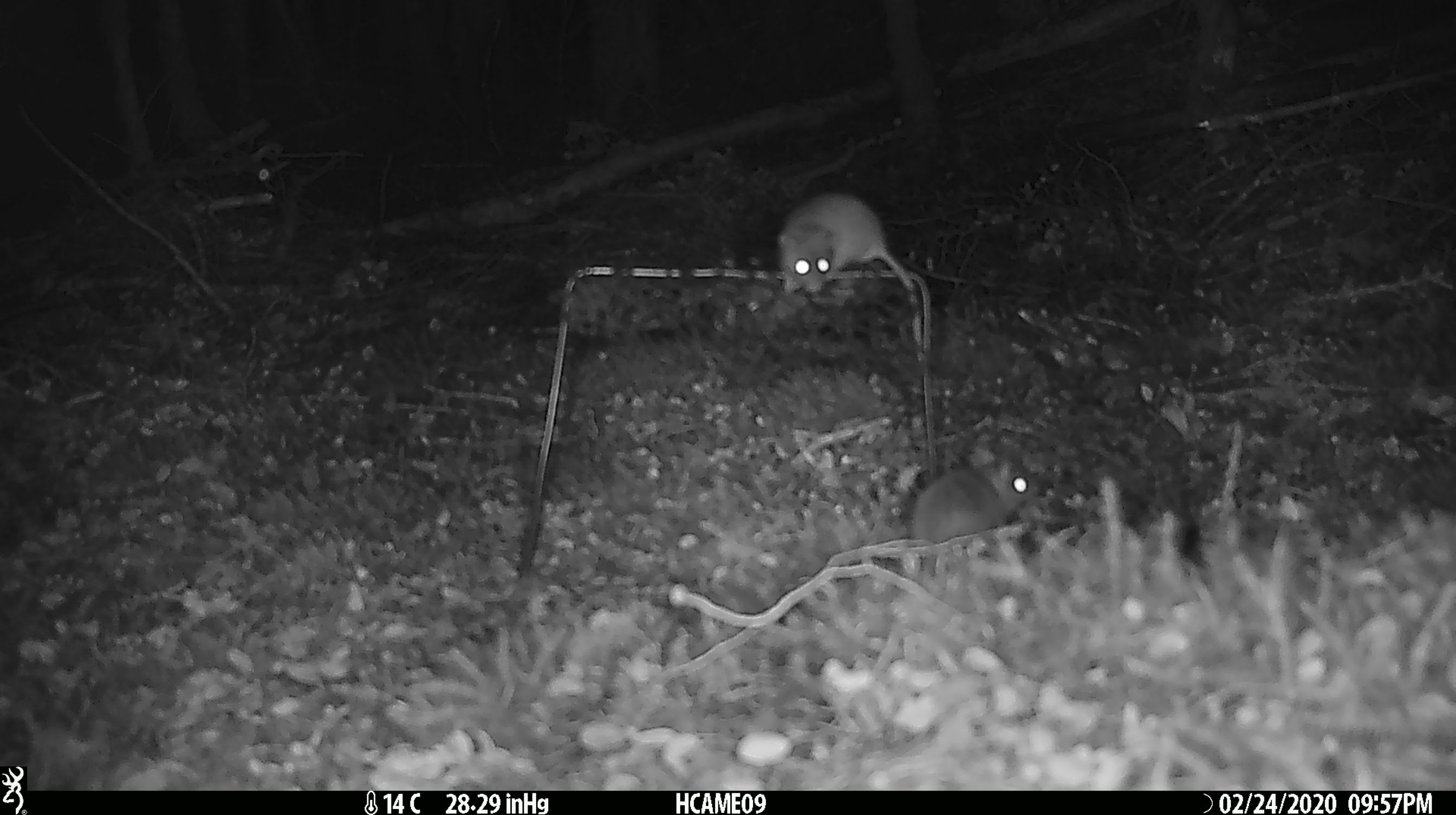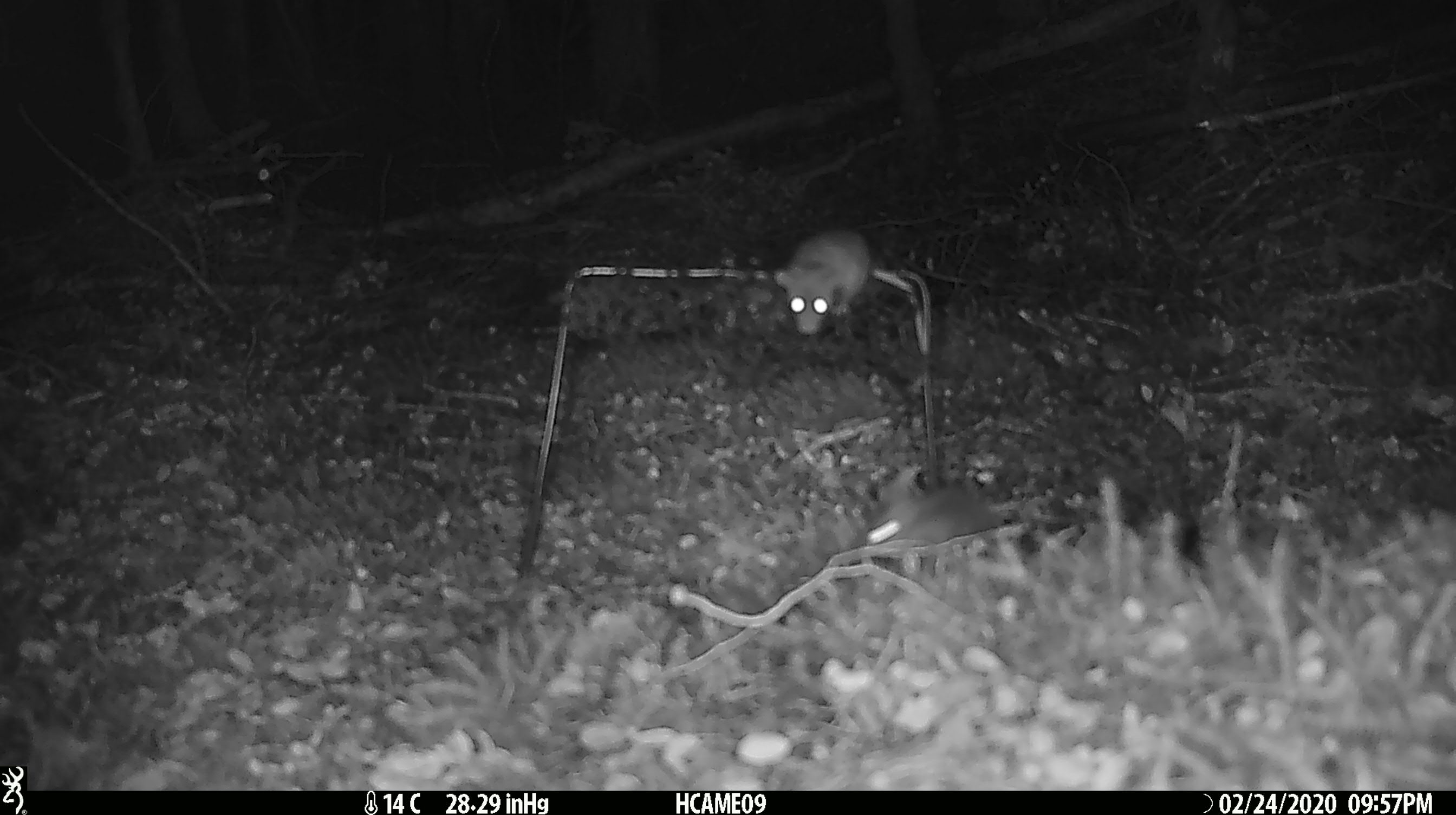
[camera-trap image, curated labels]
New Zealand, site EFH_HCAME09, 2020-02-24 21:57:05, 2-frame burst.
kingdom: Animalia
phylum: Chordata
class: Mammalia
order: Rodentia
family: Muridae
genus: Mus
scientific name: Mus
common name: mouse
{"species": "mouse (Mus)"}